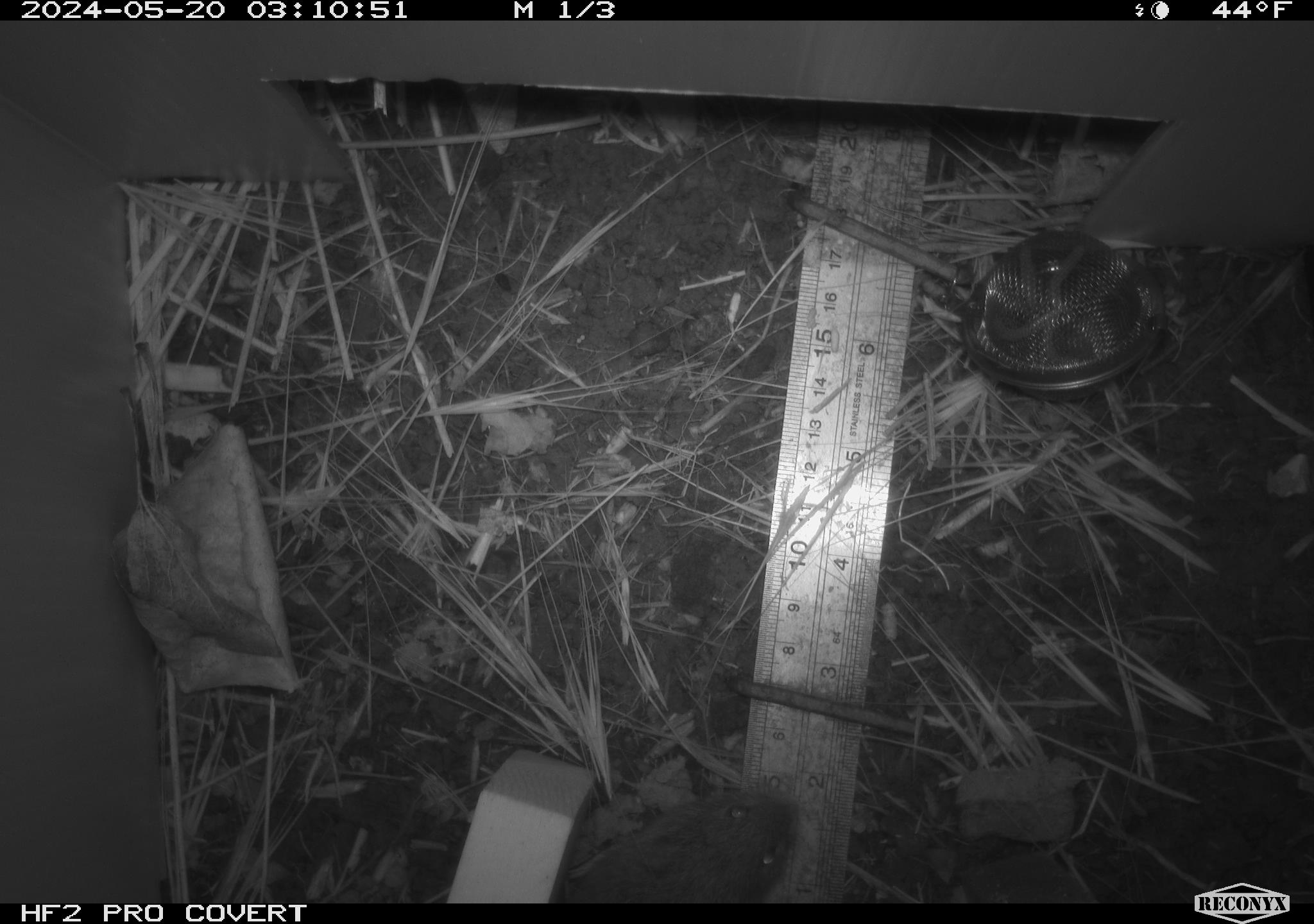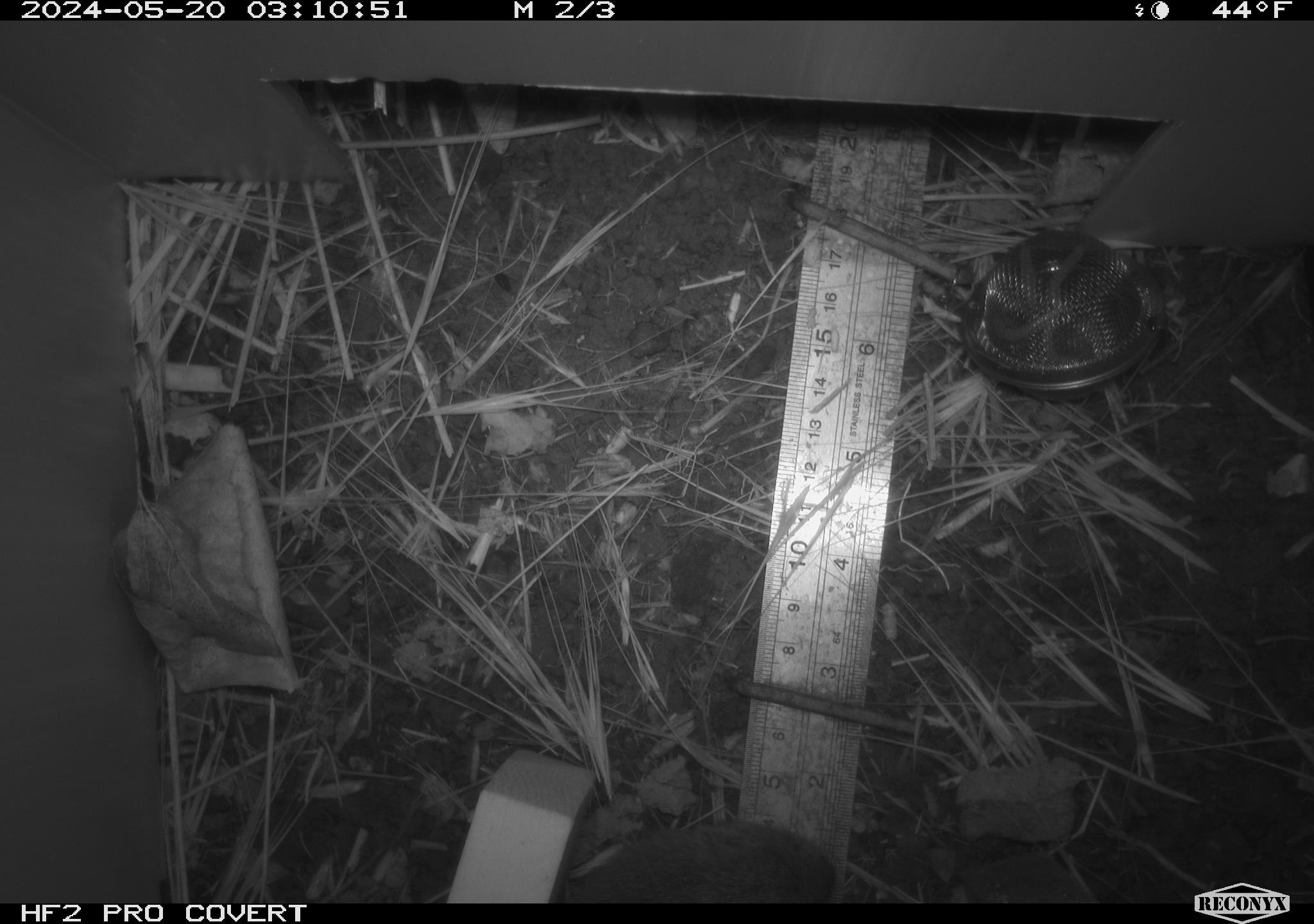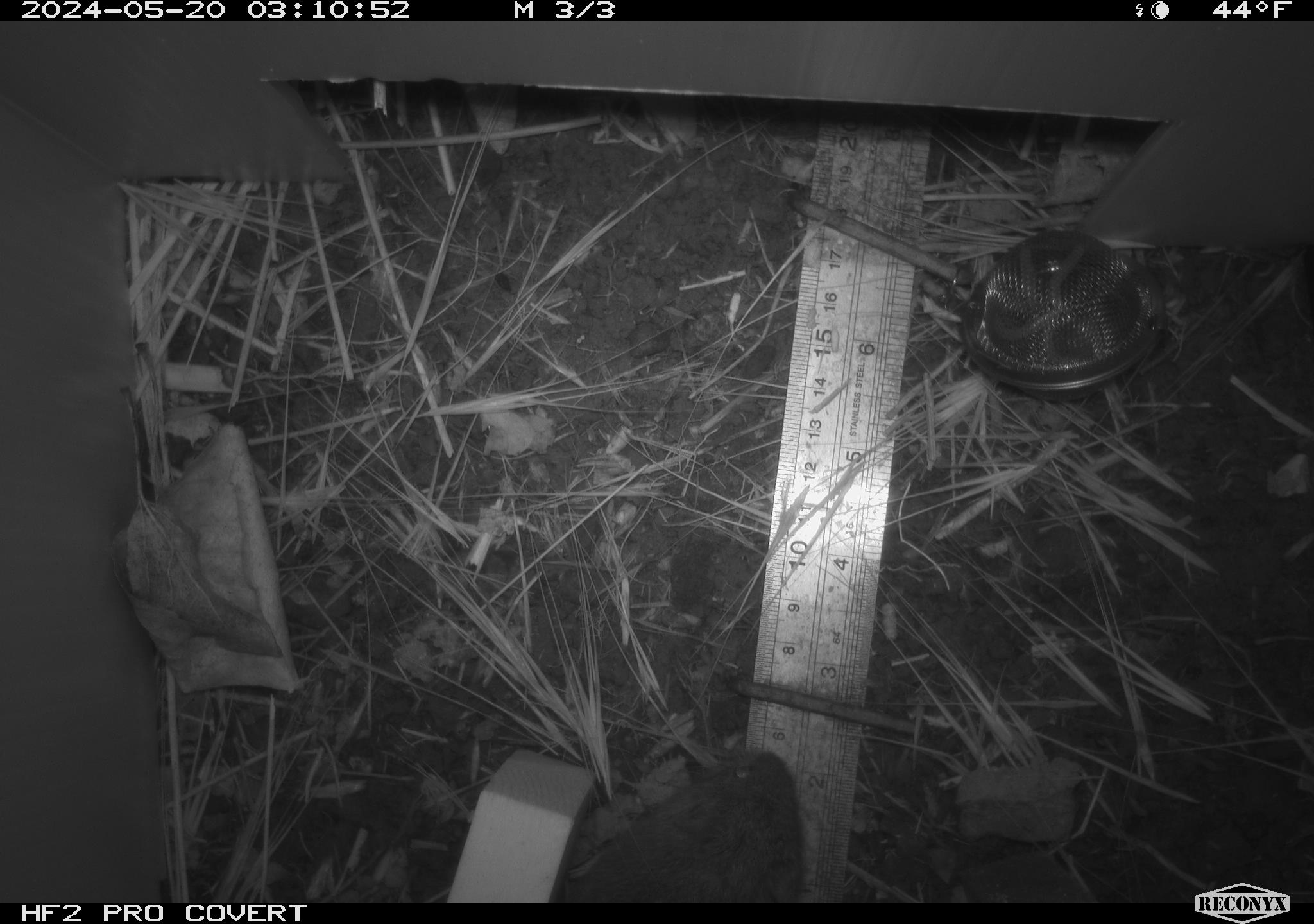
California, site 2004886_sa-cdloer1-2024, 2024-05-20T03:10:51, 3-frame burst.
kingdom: Animalia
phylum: Chordata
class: Mammalia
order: Rodentia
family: Cricetidae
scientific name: Arvicolinae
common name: voles, lemmings, and muskrats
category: arvicolinae subfamily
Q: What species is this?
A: Arvicolinae subfamily (voles, lemmings, and muskrats) (Arvicolinae).